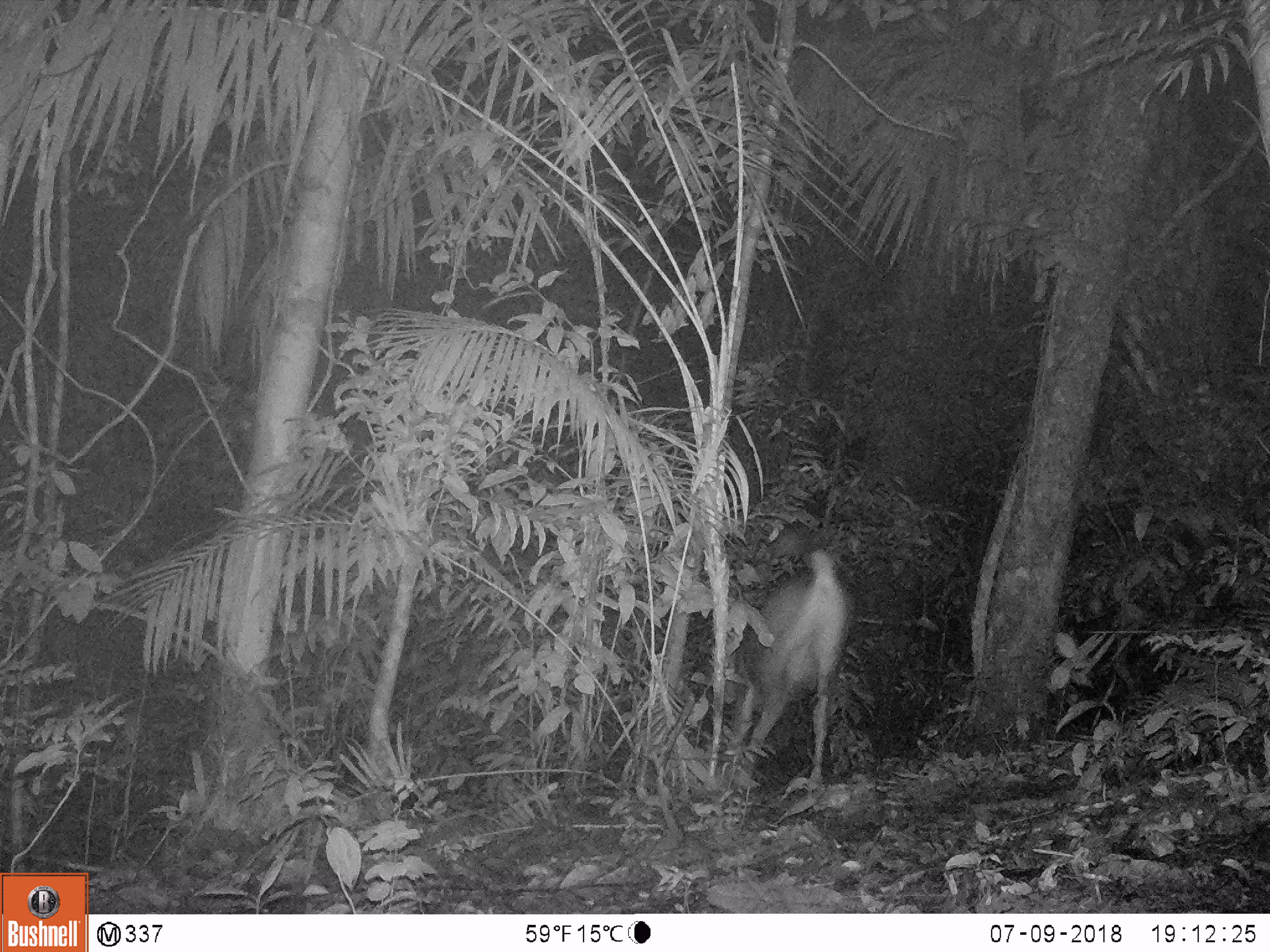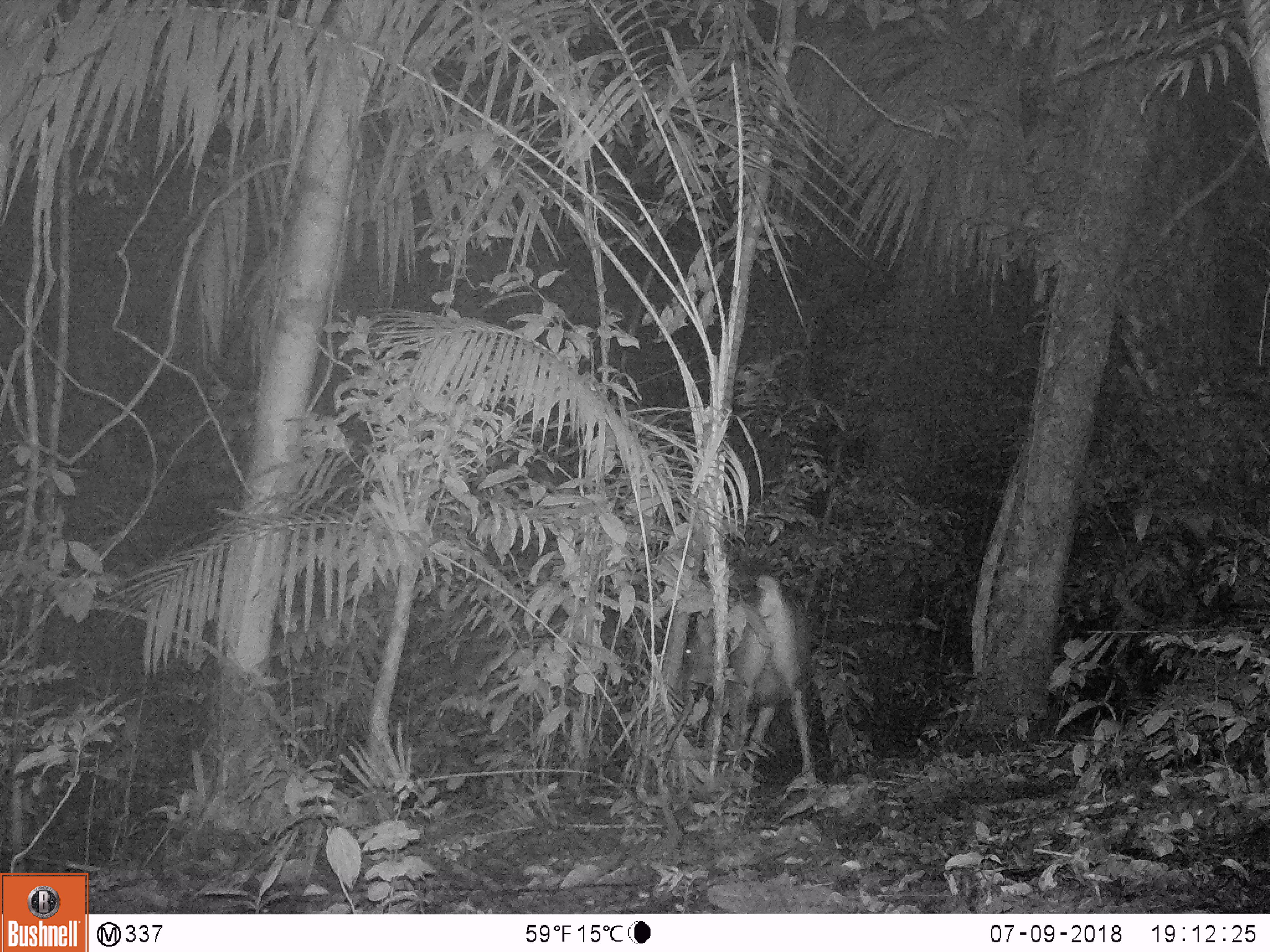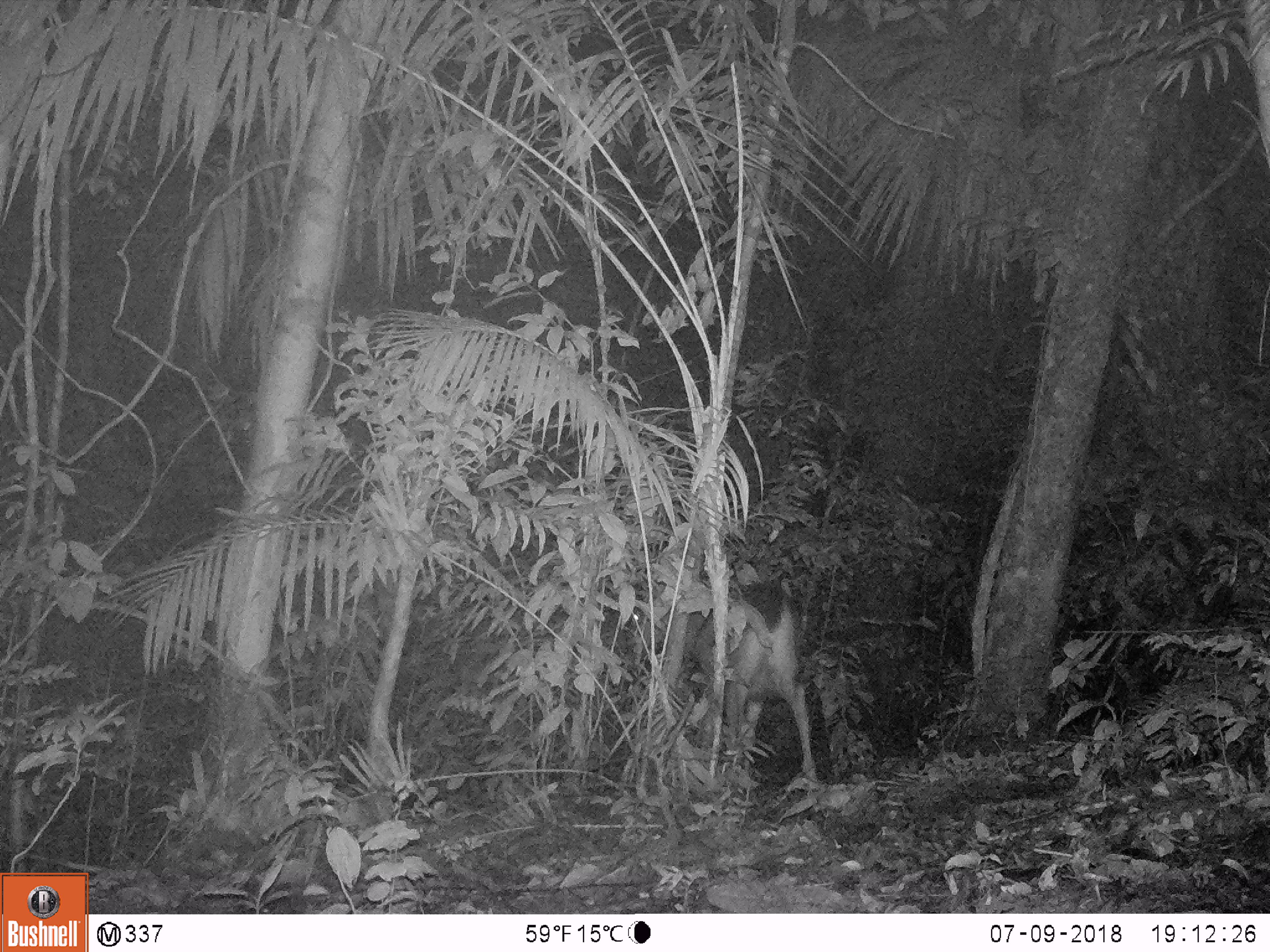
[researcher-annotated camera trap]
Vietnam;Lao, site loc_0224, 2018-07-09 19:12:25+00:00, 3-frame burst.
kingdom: Animalia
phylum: Chordata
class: Mammalia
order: Artiodactyla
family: Cervidae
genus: Rusa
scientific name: Rusa unicolor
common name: sambar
Sambar (Rusa unicolor). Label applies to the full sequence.